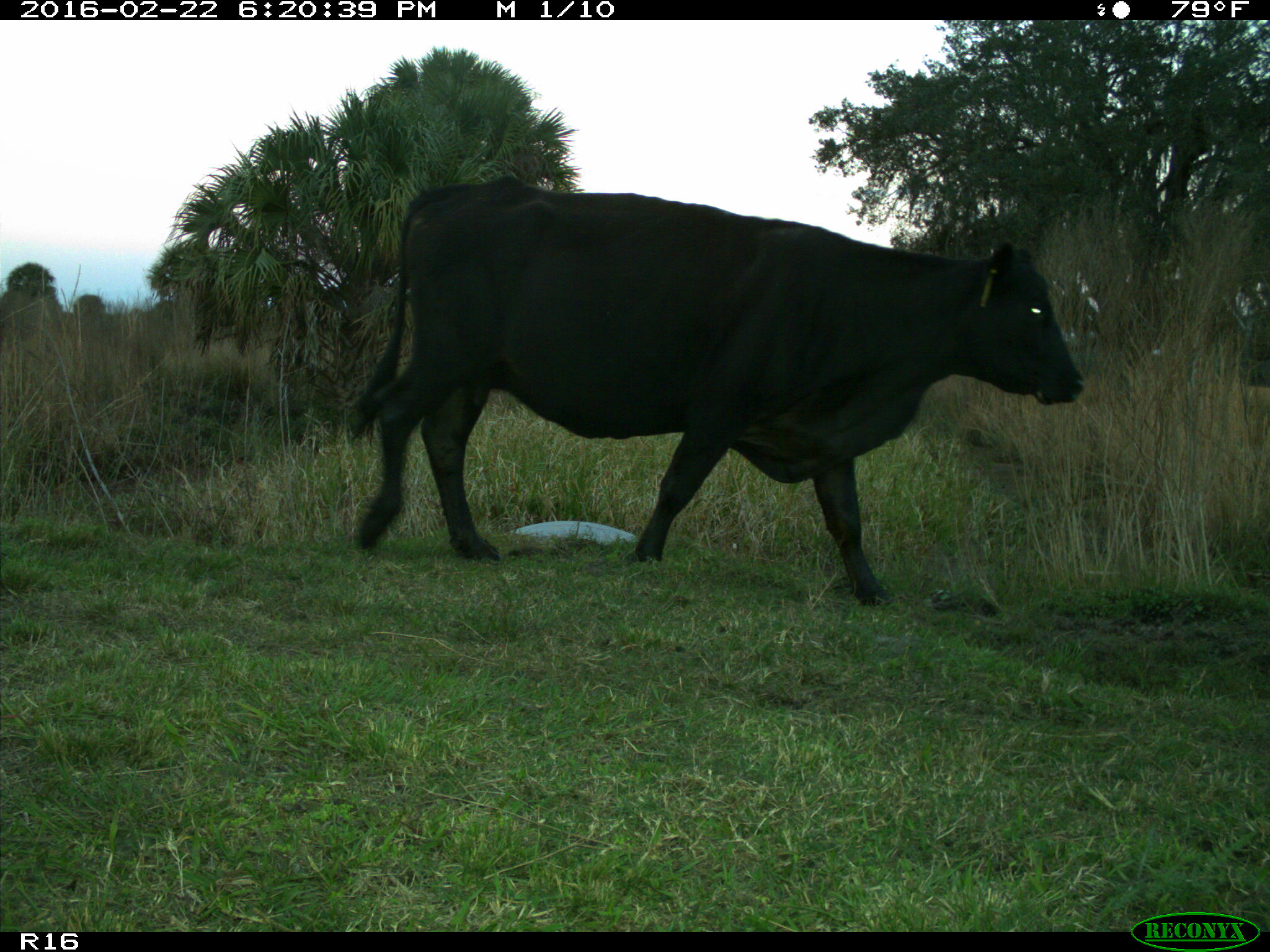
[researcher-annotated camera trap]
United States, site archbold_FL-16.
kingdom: Animalia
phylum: Chordata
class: Mammalia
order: Artiodactyla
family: Bovidae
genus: Bos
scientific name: Bos taurus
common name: domestic cow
Bos taurus (domestic cow).